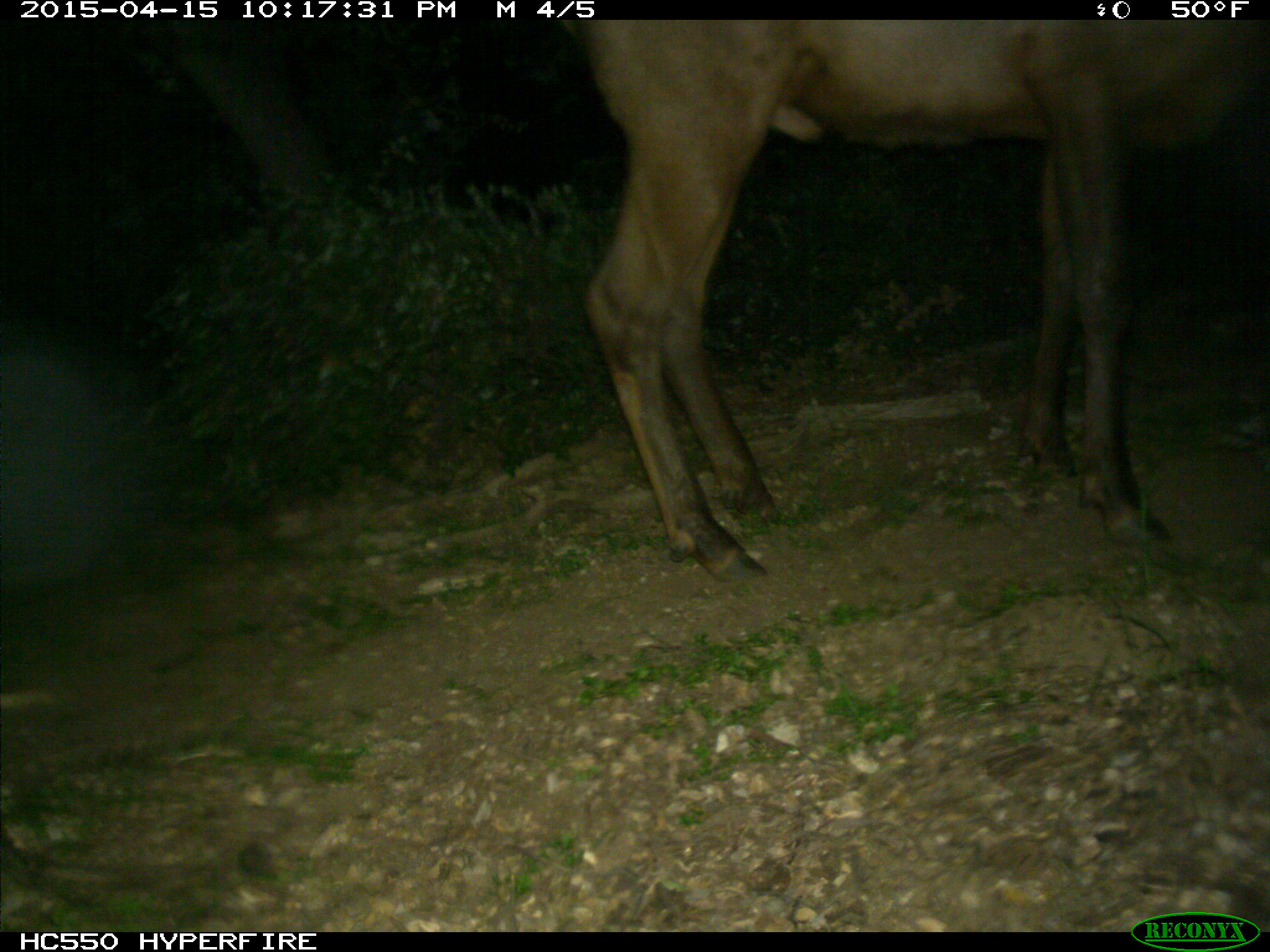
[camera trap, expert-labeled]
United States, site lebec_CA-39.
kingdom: Animalia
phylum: Chordata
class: Mammalia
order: Artiodactyla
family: Cervidae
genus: Cervus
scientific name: Cervus canadensis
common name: elk